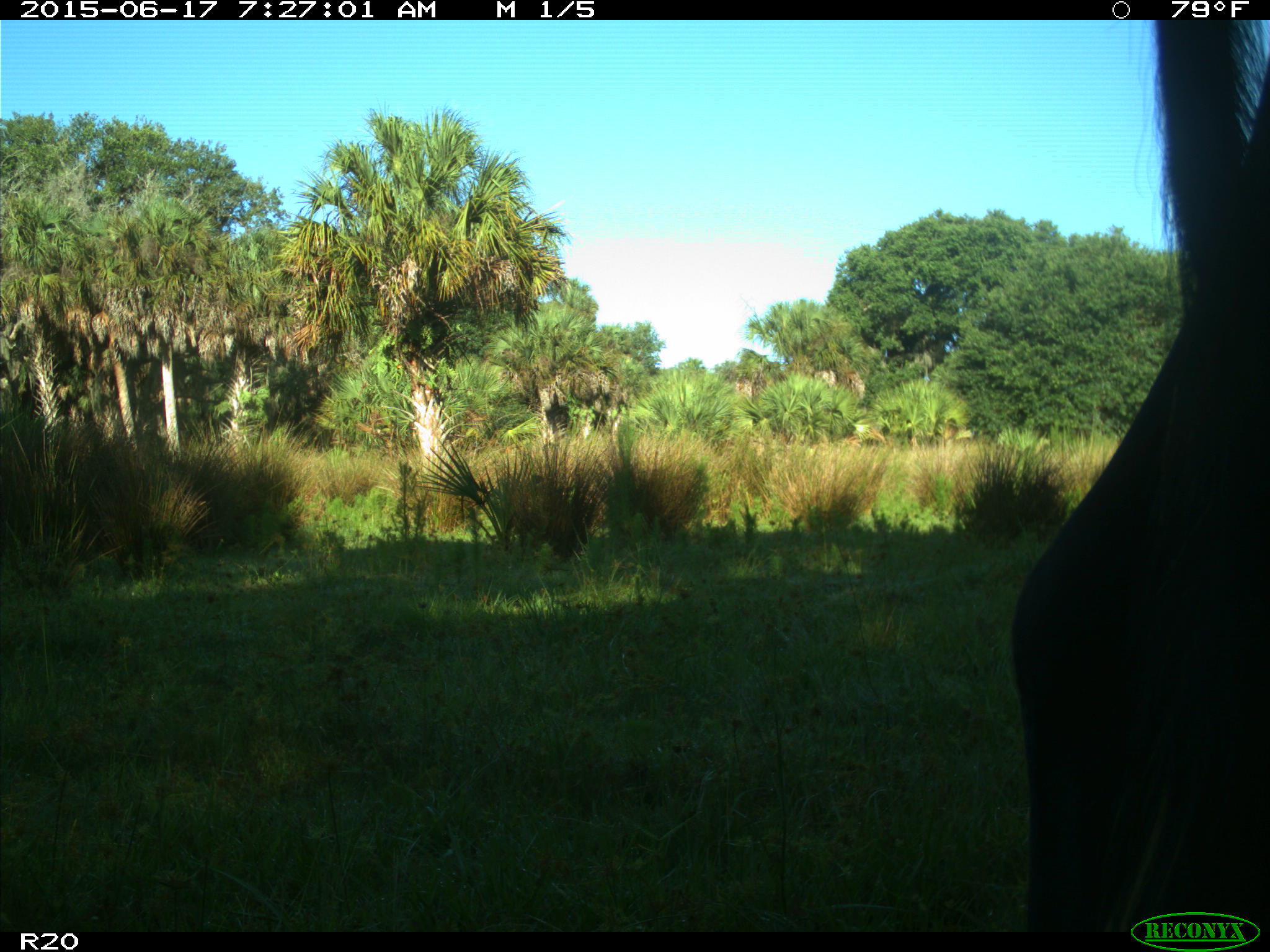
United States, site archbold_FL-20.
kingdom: Animalia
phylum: Chordata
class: Mammalia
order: Artiodactyla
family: Bovidae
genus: Bos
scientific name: Bos taurus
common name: domestic cow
Bos taurus (domestic cow).